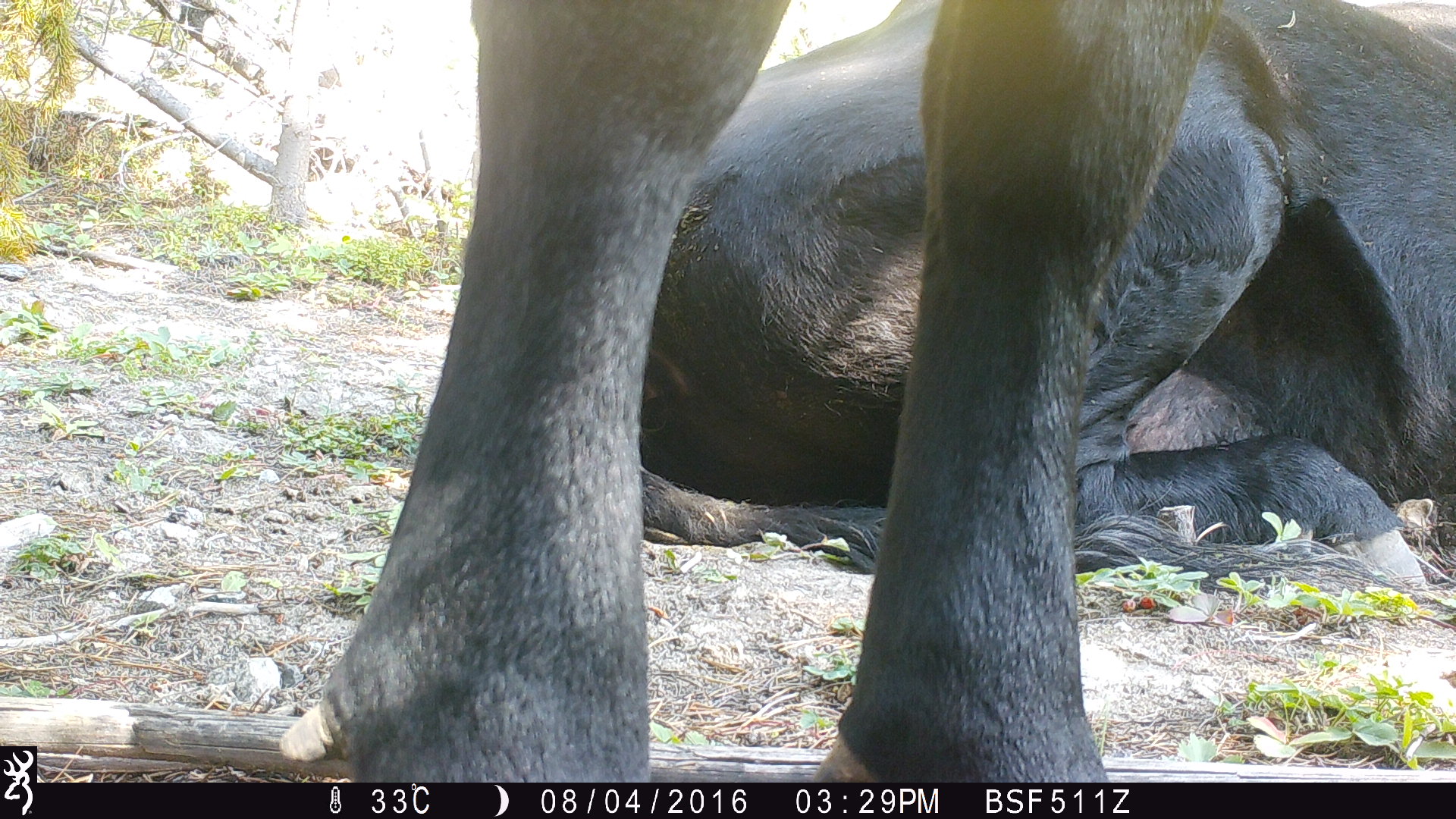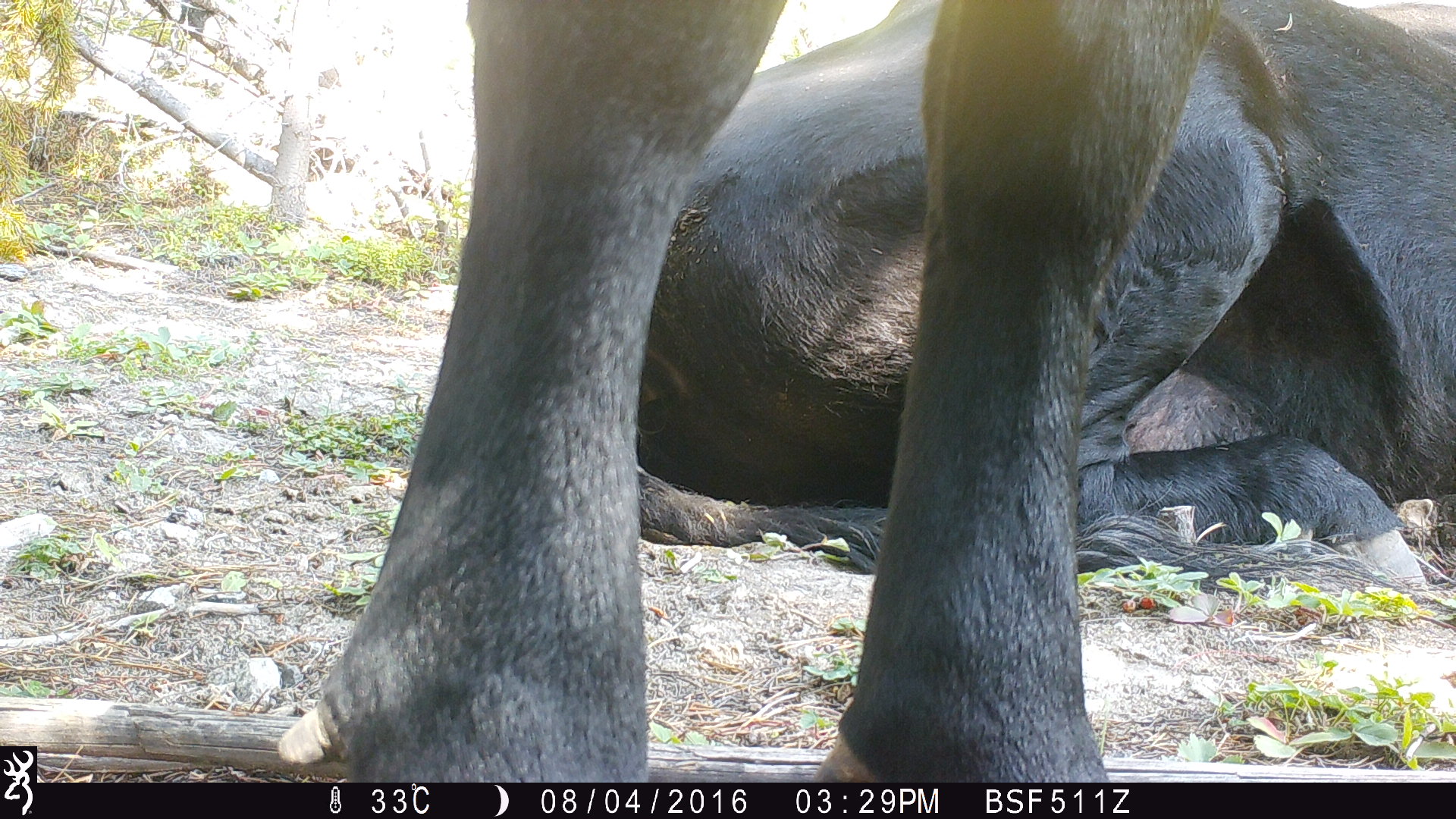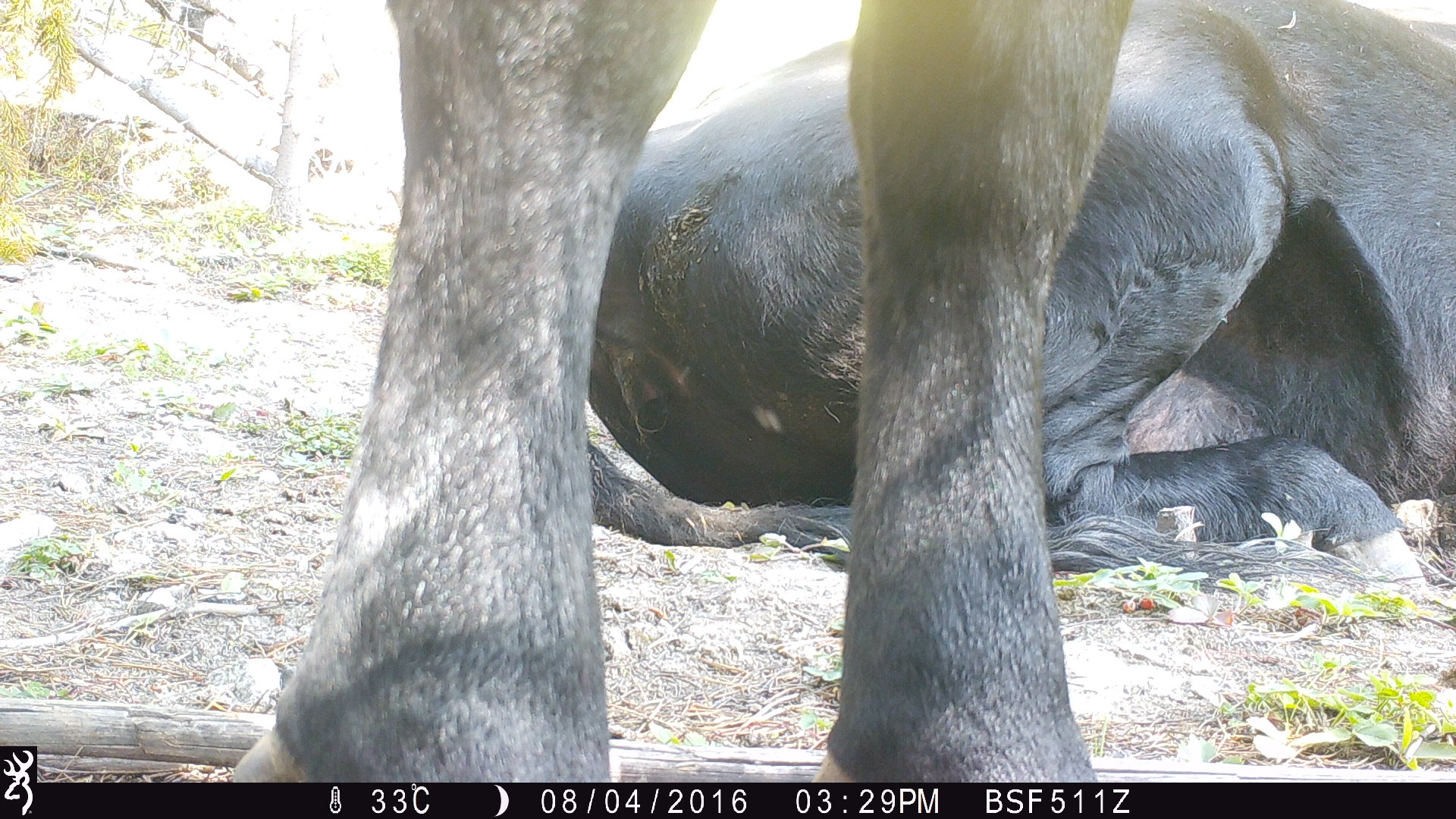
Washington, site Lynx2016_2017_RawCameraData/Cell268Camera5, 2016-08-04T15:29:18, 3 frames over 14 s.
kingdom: Animalia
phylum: Chordata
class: Mammalia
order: Artiodactyla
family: Bovidae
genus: Bos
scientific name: Bos taurus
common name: domestic cattle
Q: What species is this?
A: Domestic cattle (Bos taurus).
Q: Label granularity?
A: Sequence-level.